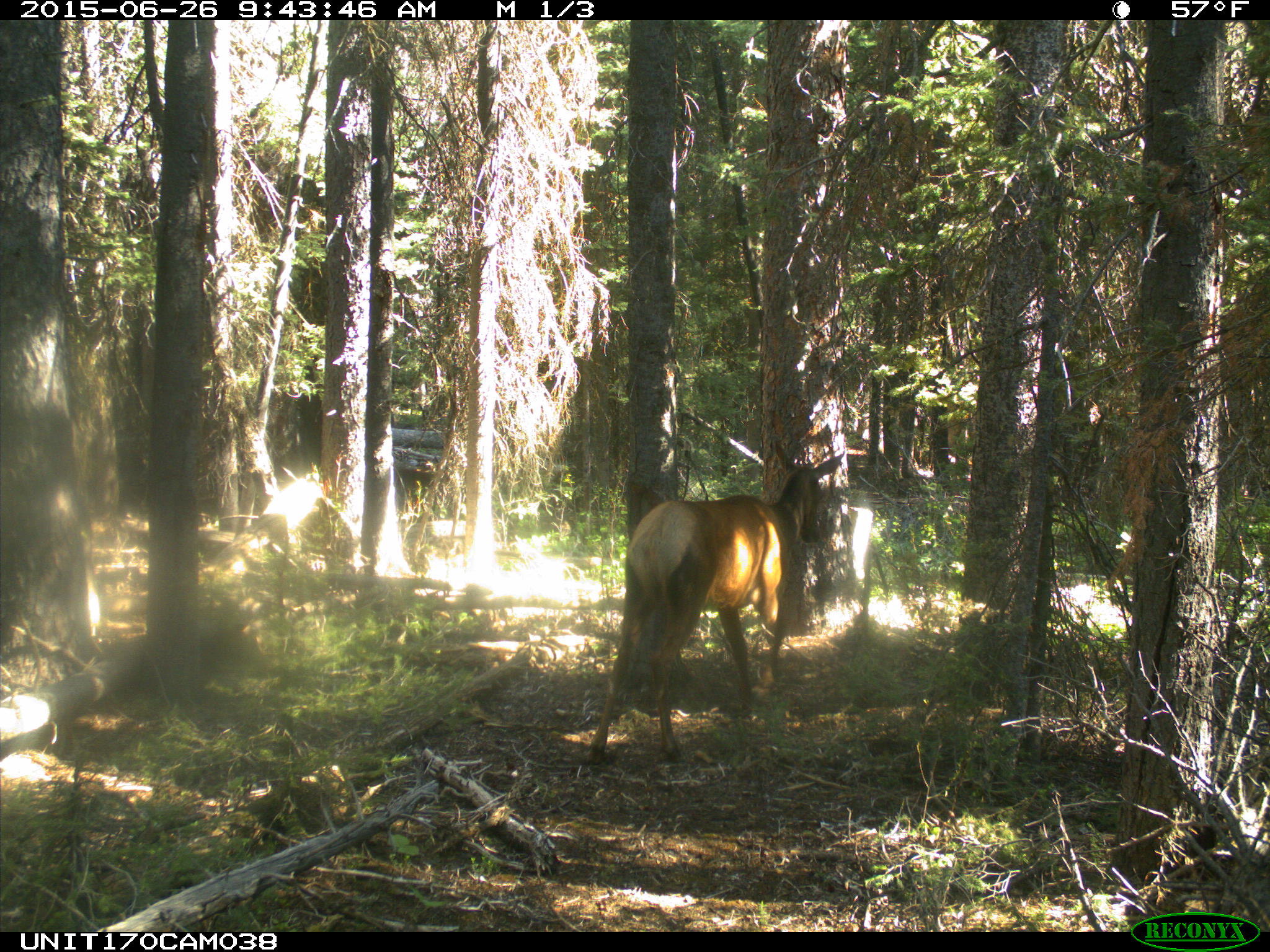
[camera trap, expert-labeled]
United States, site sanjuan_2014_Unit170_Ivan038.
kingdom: Animalia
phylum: Chordata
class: Mammalia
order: Artiodactyla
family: Cervidae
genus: Cervus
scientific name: Cervus elaphus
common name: red deer